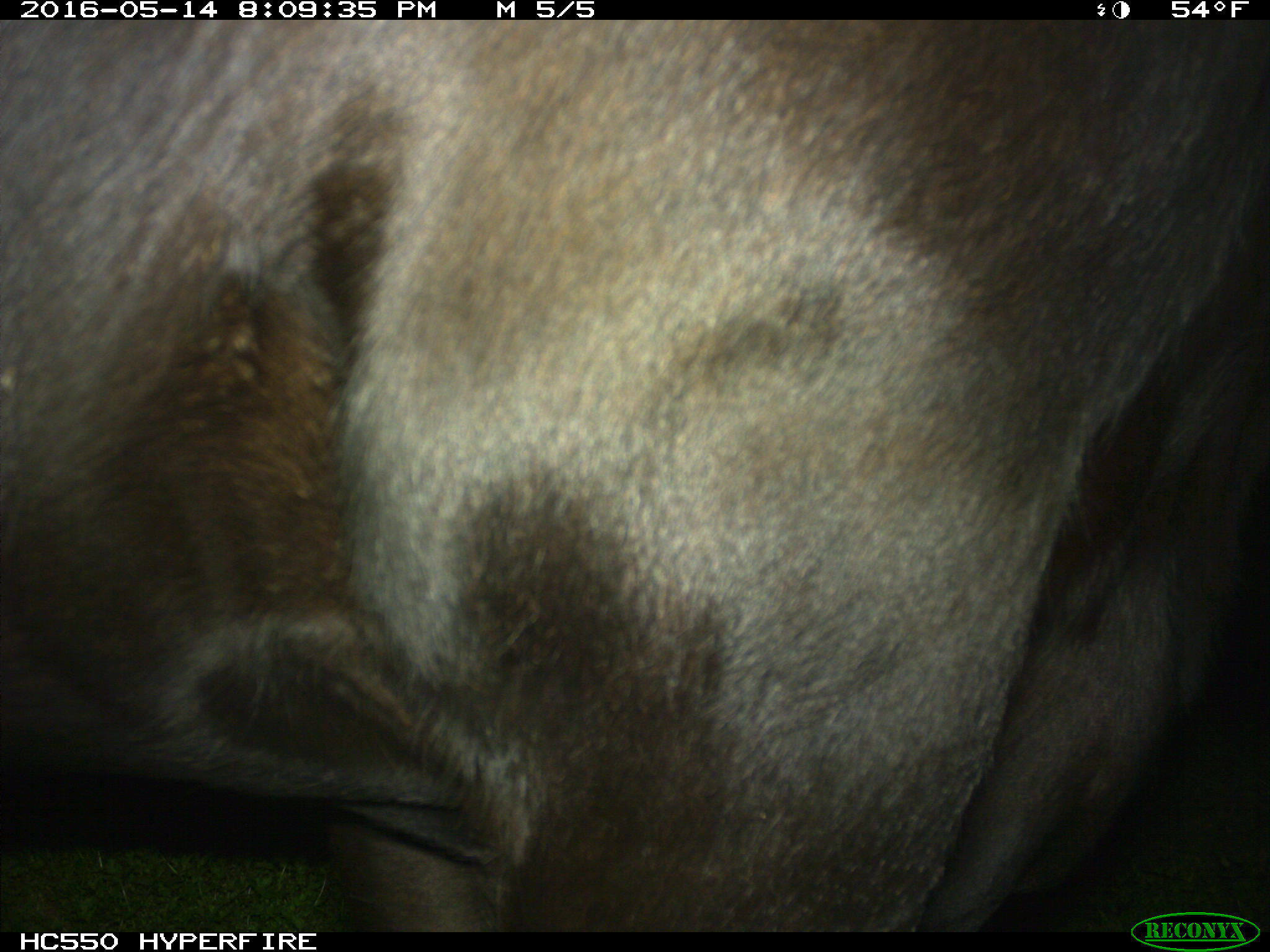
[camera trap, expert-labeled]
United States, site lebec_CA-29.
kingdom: Animalia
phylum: Chordata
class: Mammalia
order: Artiodactyla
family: Bovidae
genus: Bos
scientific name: Bos taurus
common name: domestic cow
Bos taurus (domestic cow).